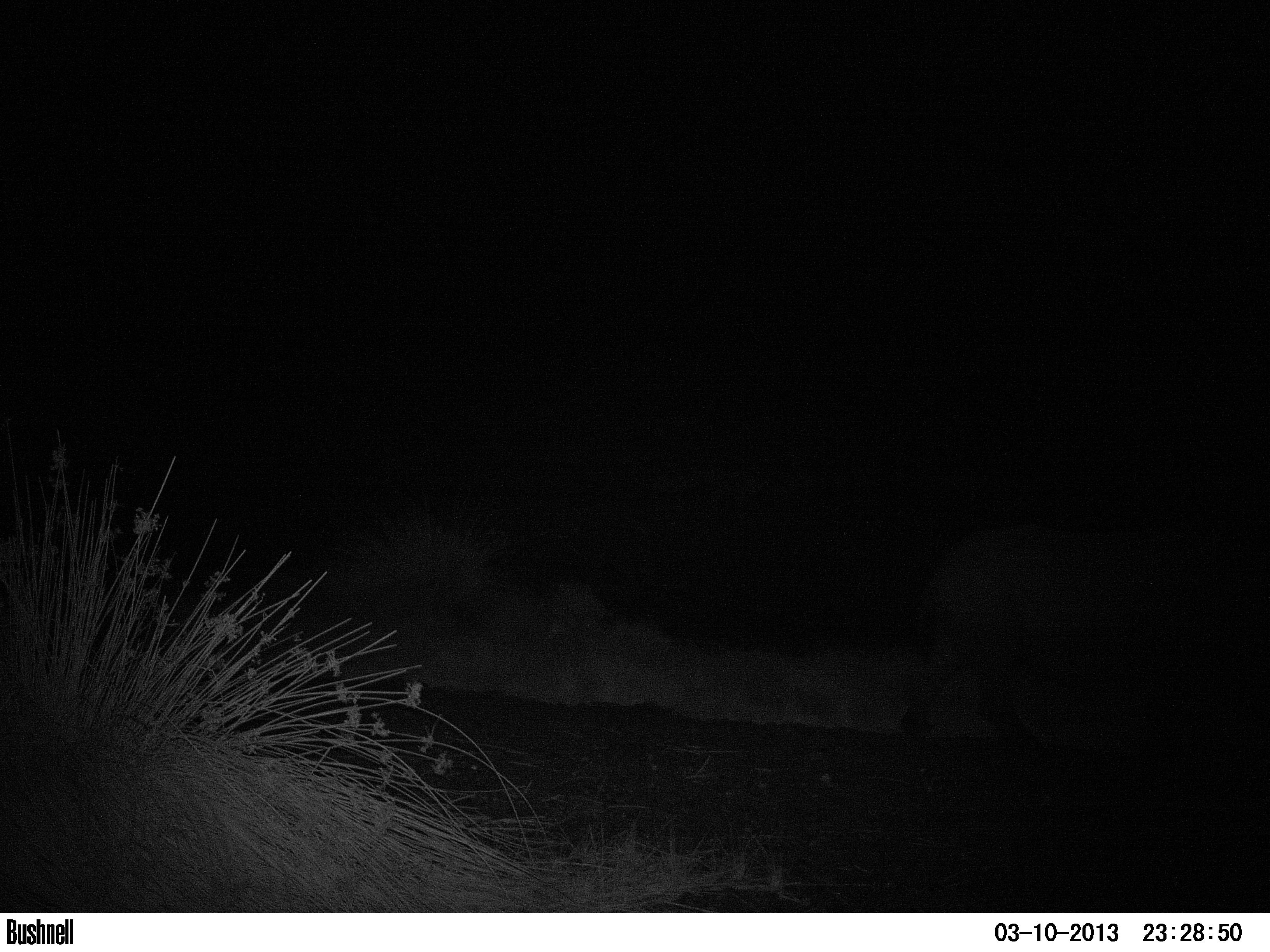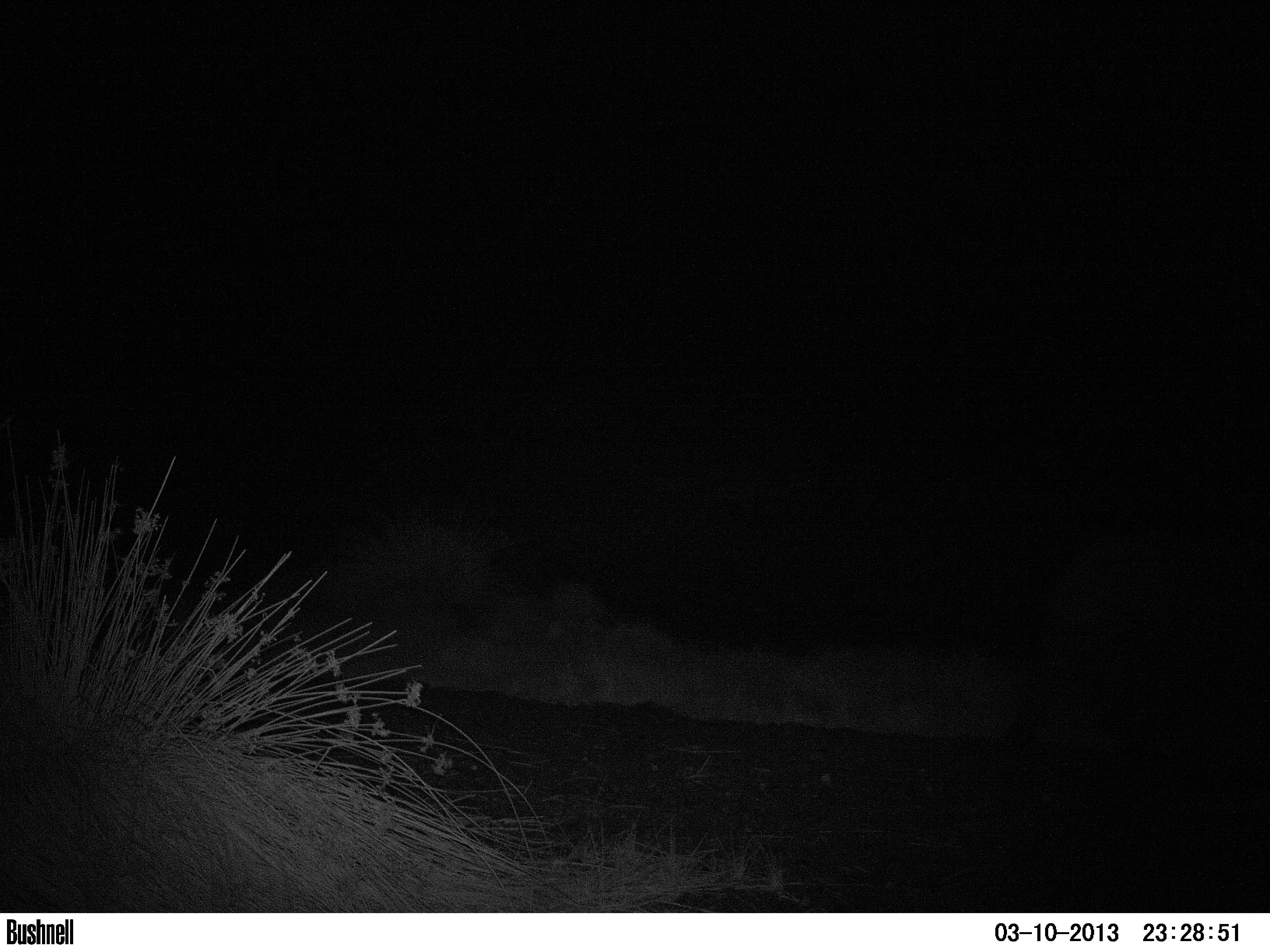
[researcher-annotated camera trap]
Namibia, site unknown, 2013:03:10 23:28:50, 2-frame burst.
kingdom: Animalia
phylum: Chordata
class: Mammalia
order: Perissodactyla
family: Rhinocerotidae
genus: Diceros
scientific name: Diceros bicornis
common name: black rhinoceros